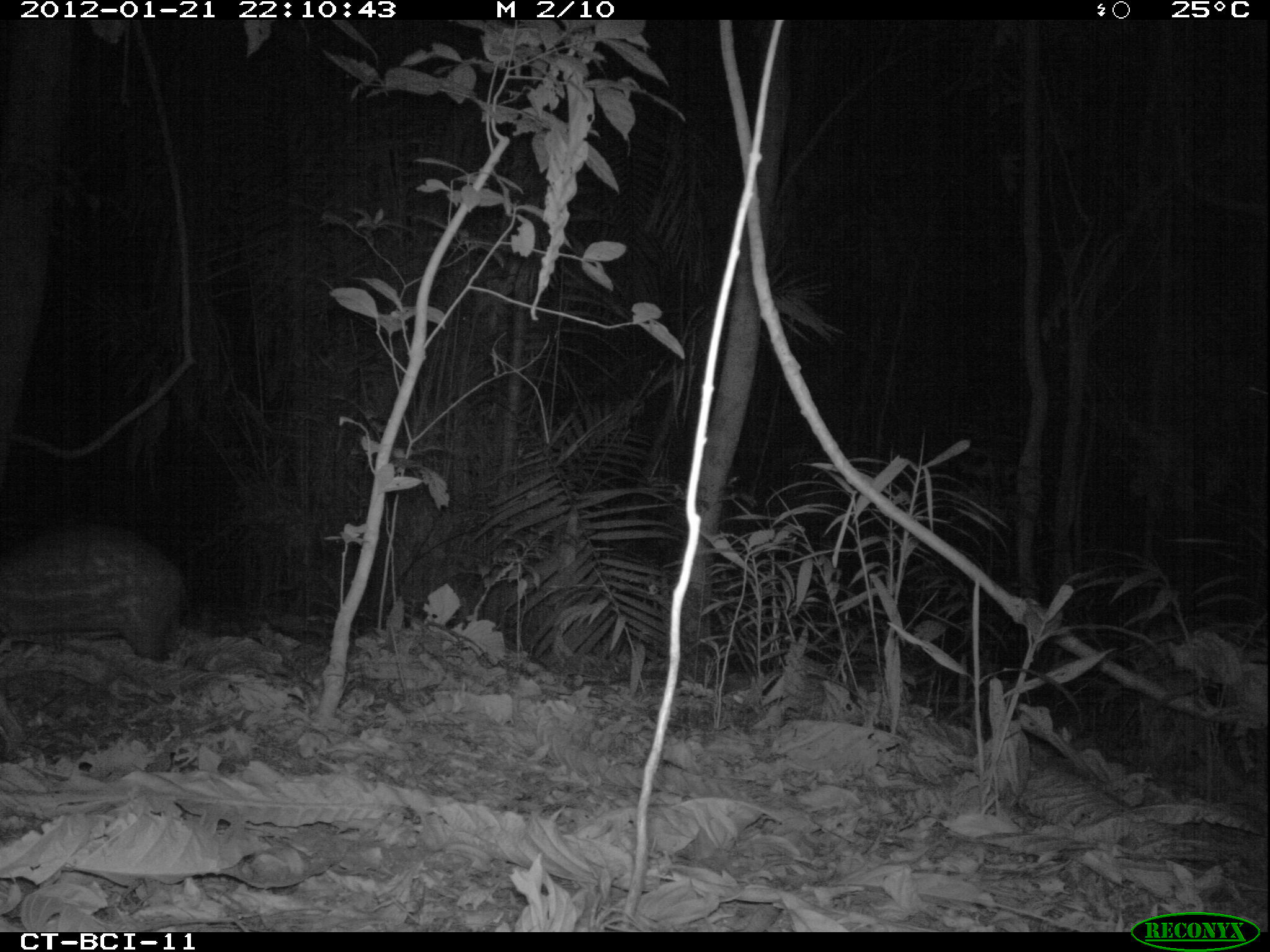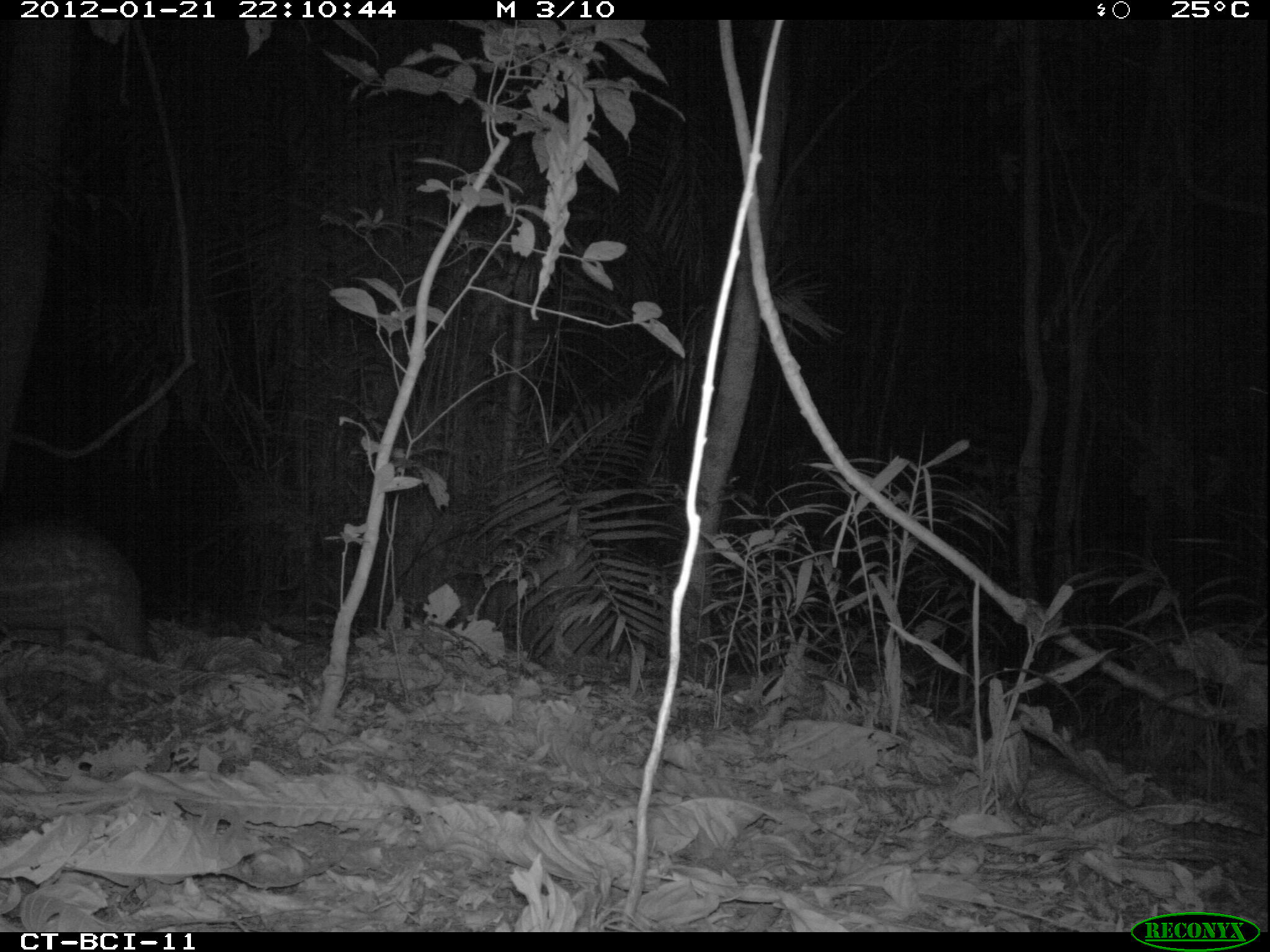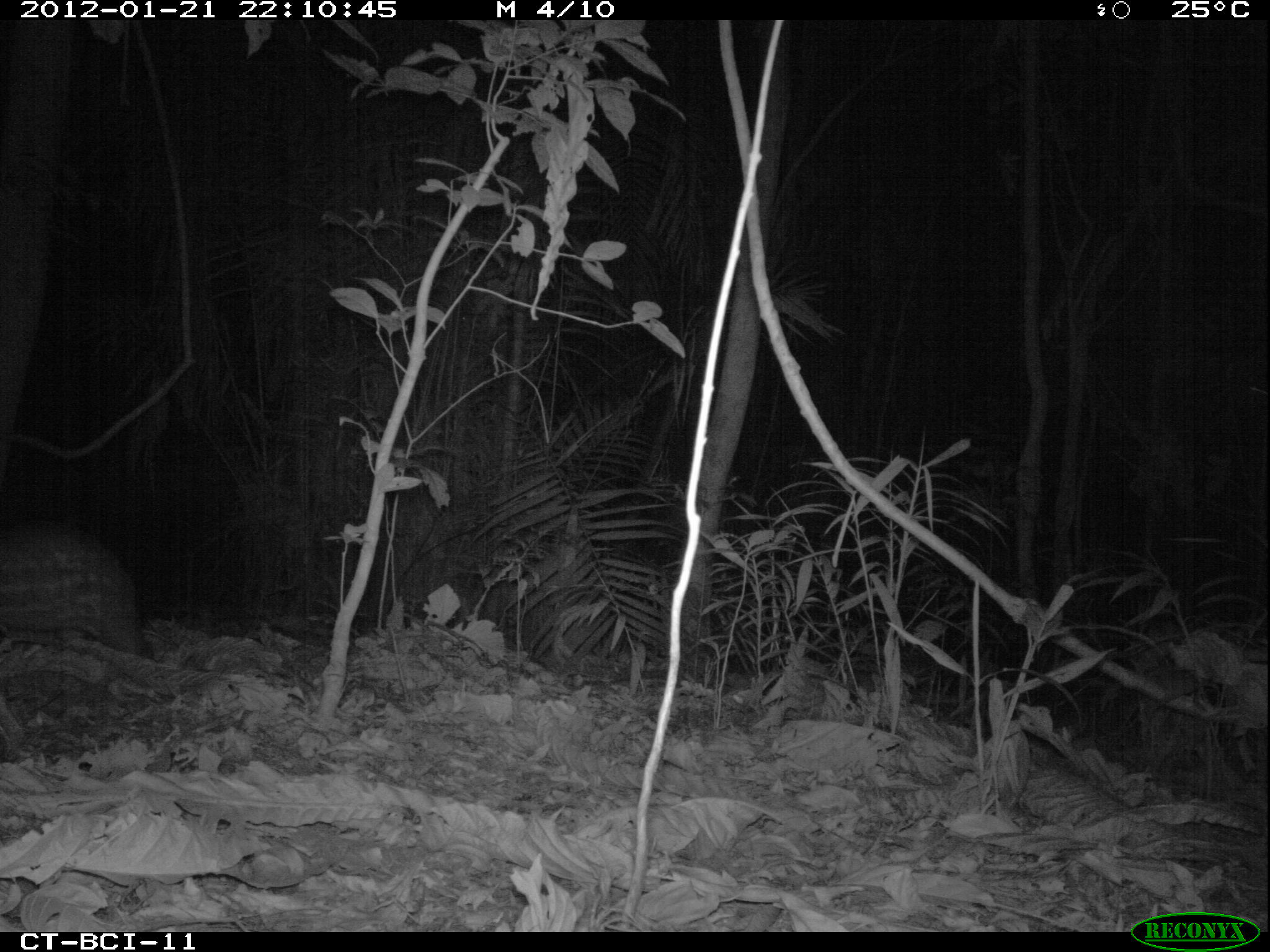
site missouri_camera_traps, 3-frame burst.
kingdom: Animalia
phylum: Chordata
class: Mammalia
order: Rodentia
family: Cuniculidae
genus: Cuniculus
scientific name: Cuniculus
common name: paca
Paca (Cuniculus). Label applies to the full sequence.